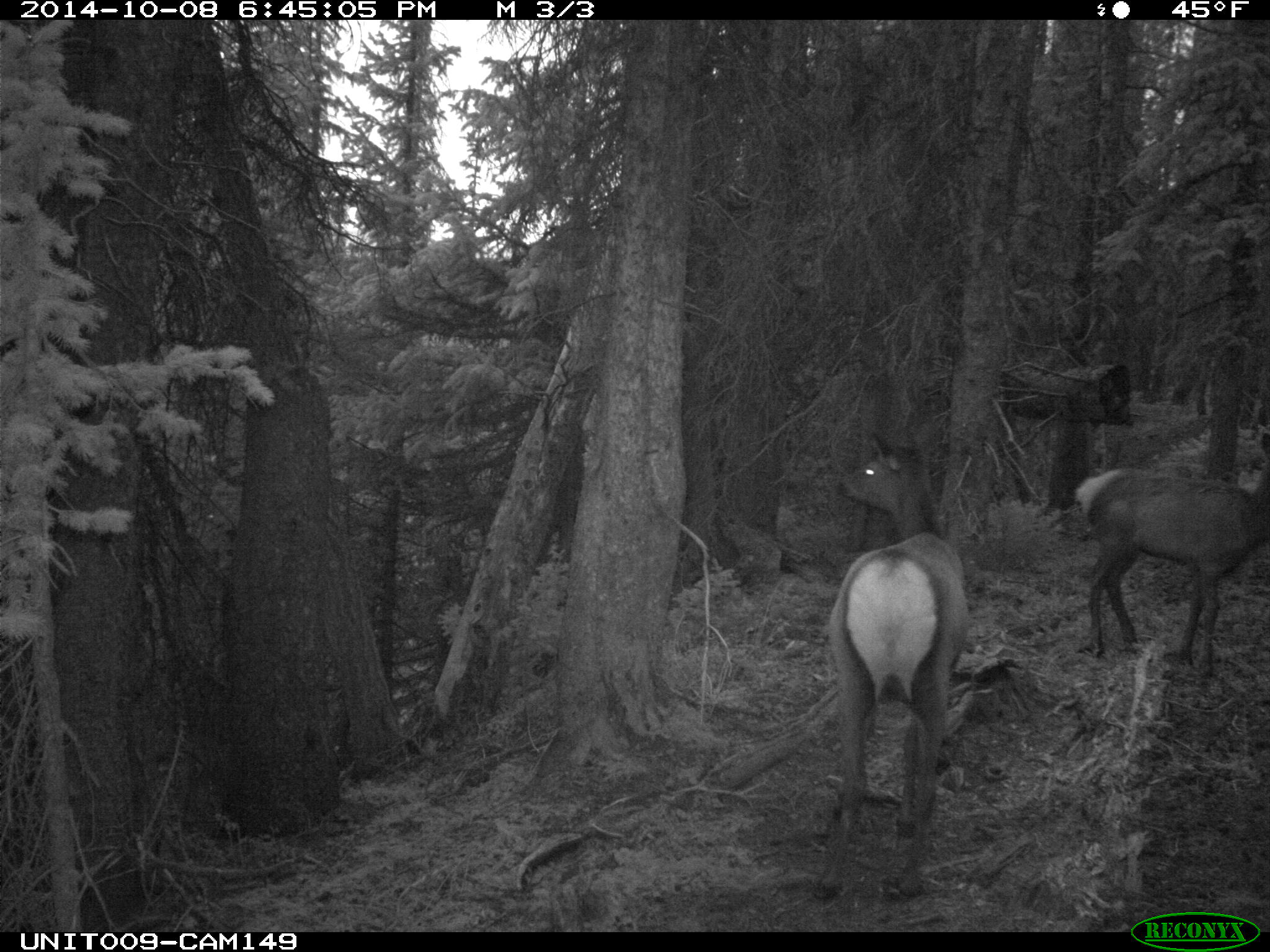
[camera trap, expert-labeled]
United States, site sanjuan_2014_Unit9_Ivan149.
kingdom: Animalia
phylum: Chordata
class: Mammalia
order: Artiodactyla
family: Cervidae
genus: Cervus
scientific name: Cervus elaphus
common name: red deer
Cervus elaphus (red deer).